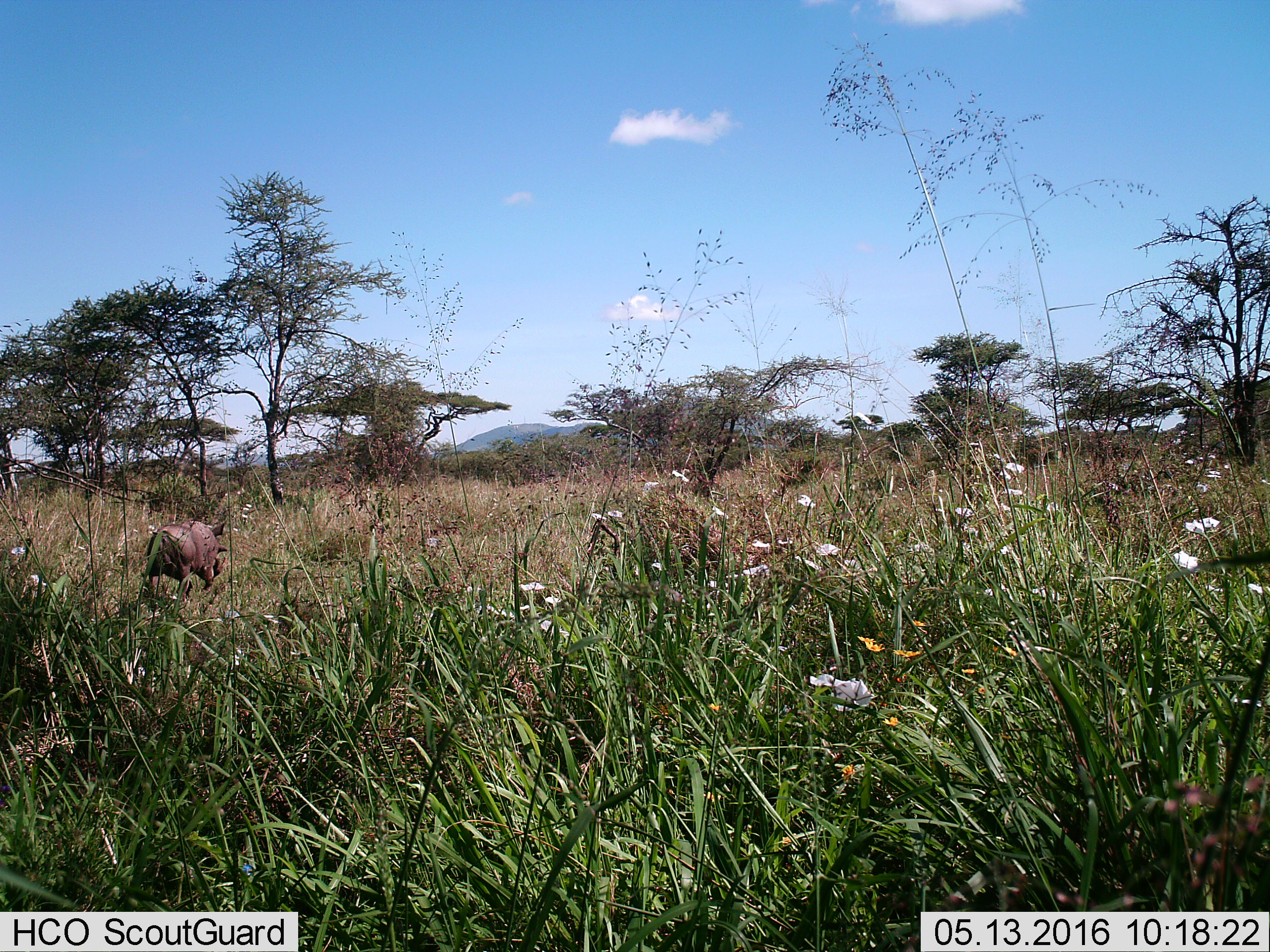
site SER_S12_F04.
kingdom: Animalia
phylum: Chordata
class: Mammalia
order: Artiodactyla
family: Suidae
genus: Phacochoerus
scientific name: Phacochoerus africanus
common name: warthog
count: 1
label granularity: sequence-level